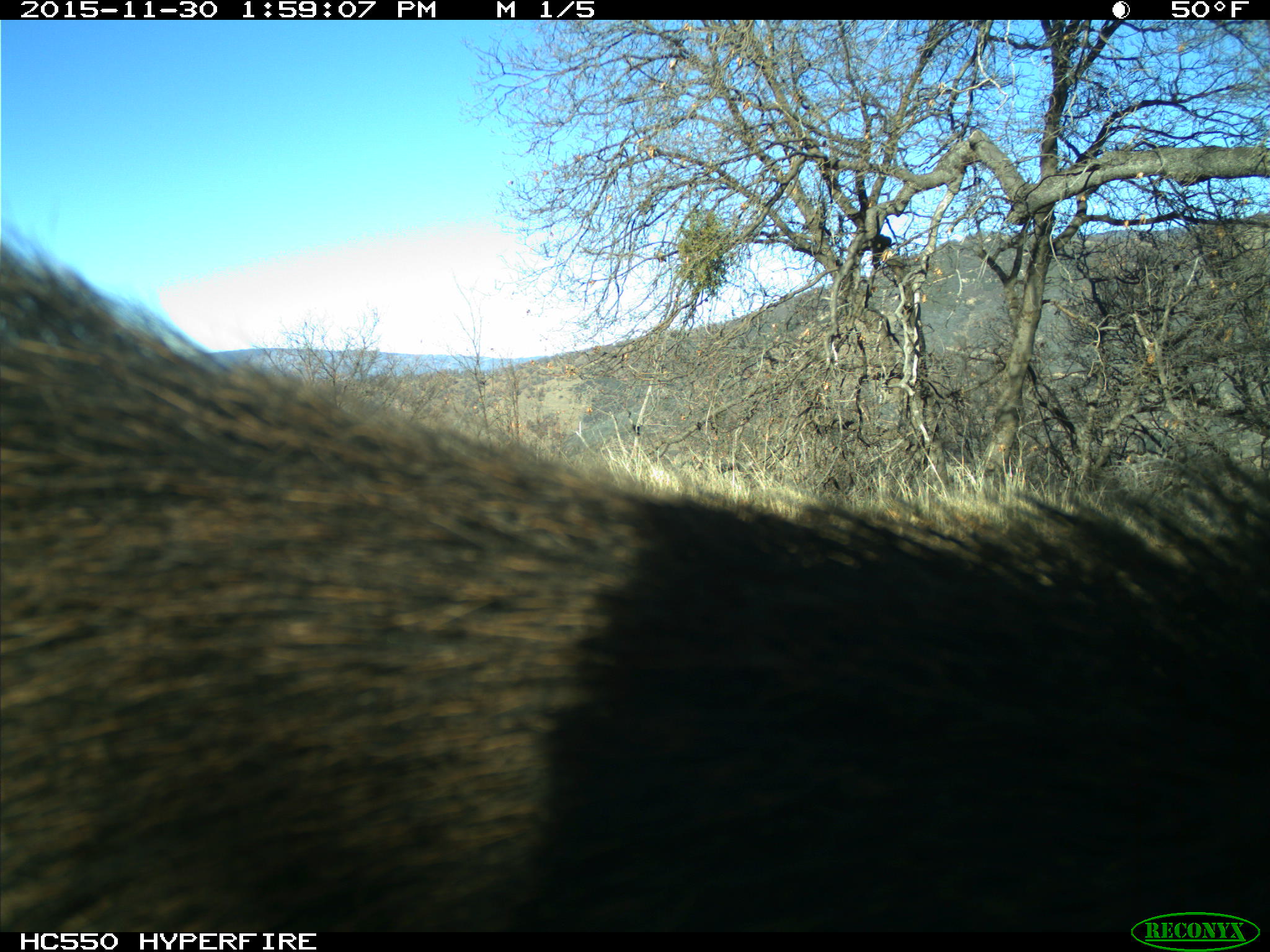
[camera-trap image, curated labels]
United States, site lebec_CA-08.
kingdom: Animalia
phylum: Chordata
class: Mammalia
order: Artiodactyla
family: Suidae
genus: Sus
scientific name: Sus scrofa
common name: wild boar